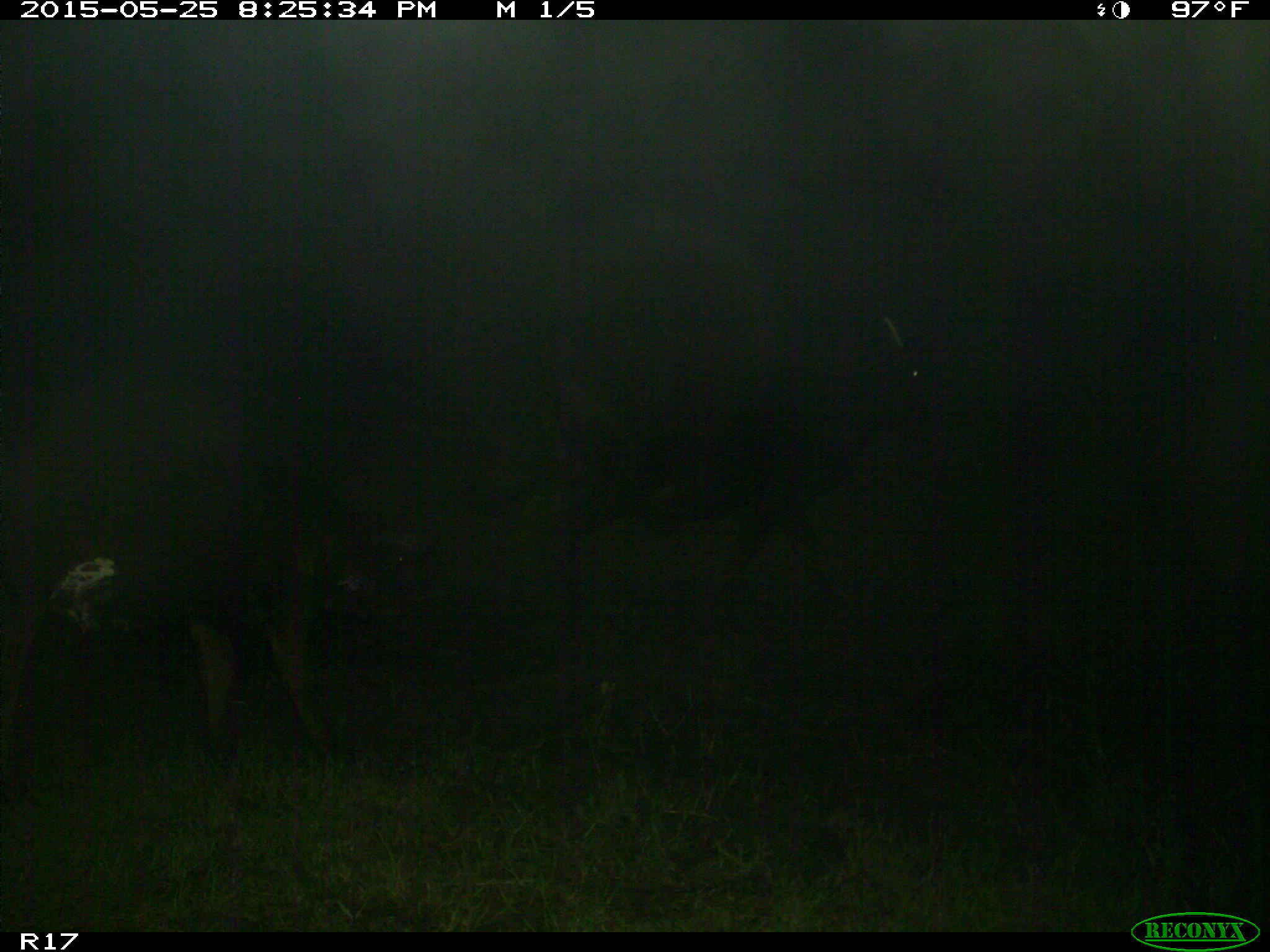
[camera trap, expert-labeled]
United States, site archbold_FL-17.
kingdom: Animalia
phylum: Chordata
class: Mammalia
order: Artiodactyla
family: Bovidae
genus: Bos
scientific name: Bos taurus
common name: domestic cow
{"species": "Bos taurus (domestic cow)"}